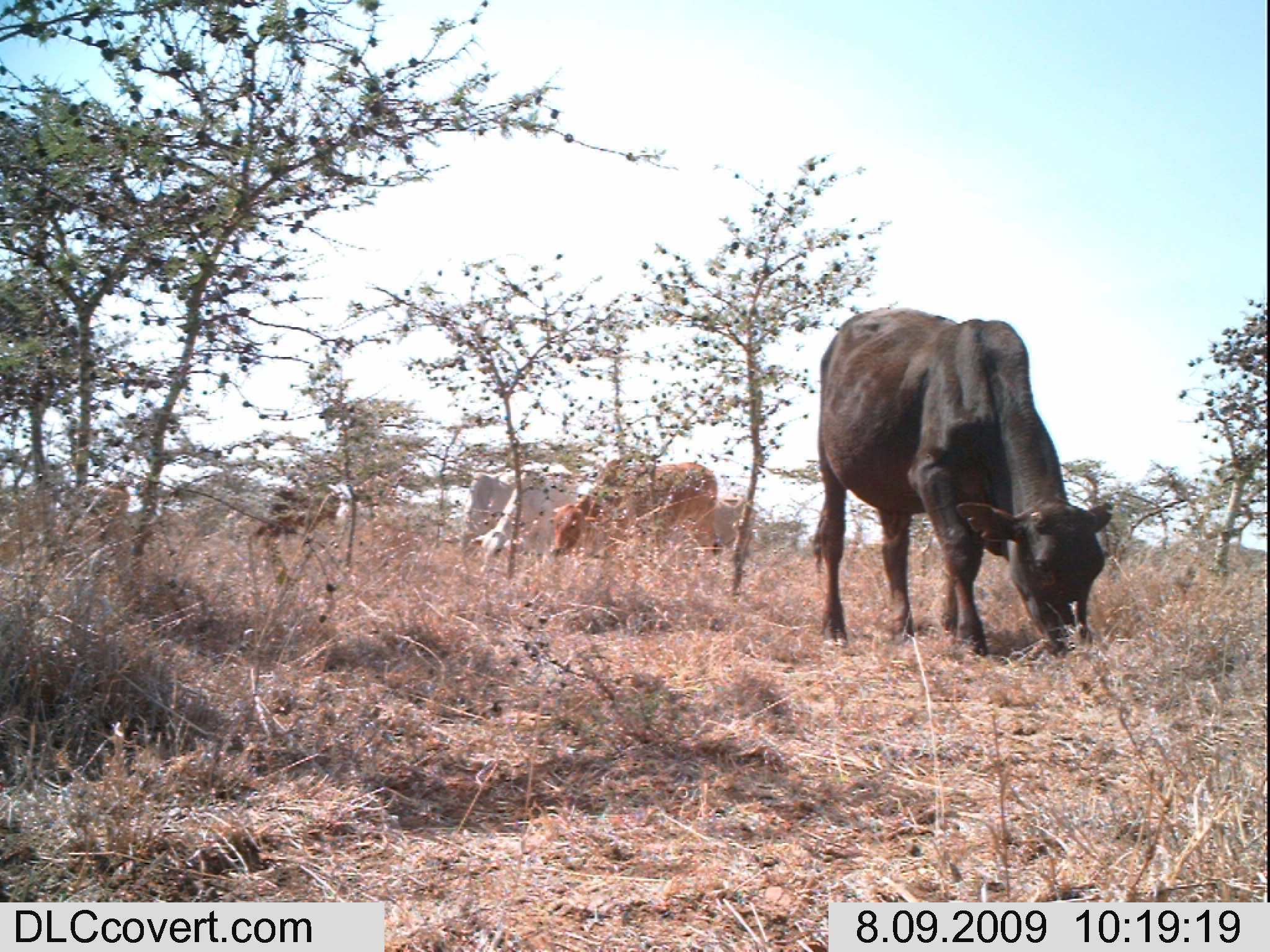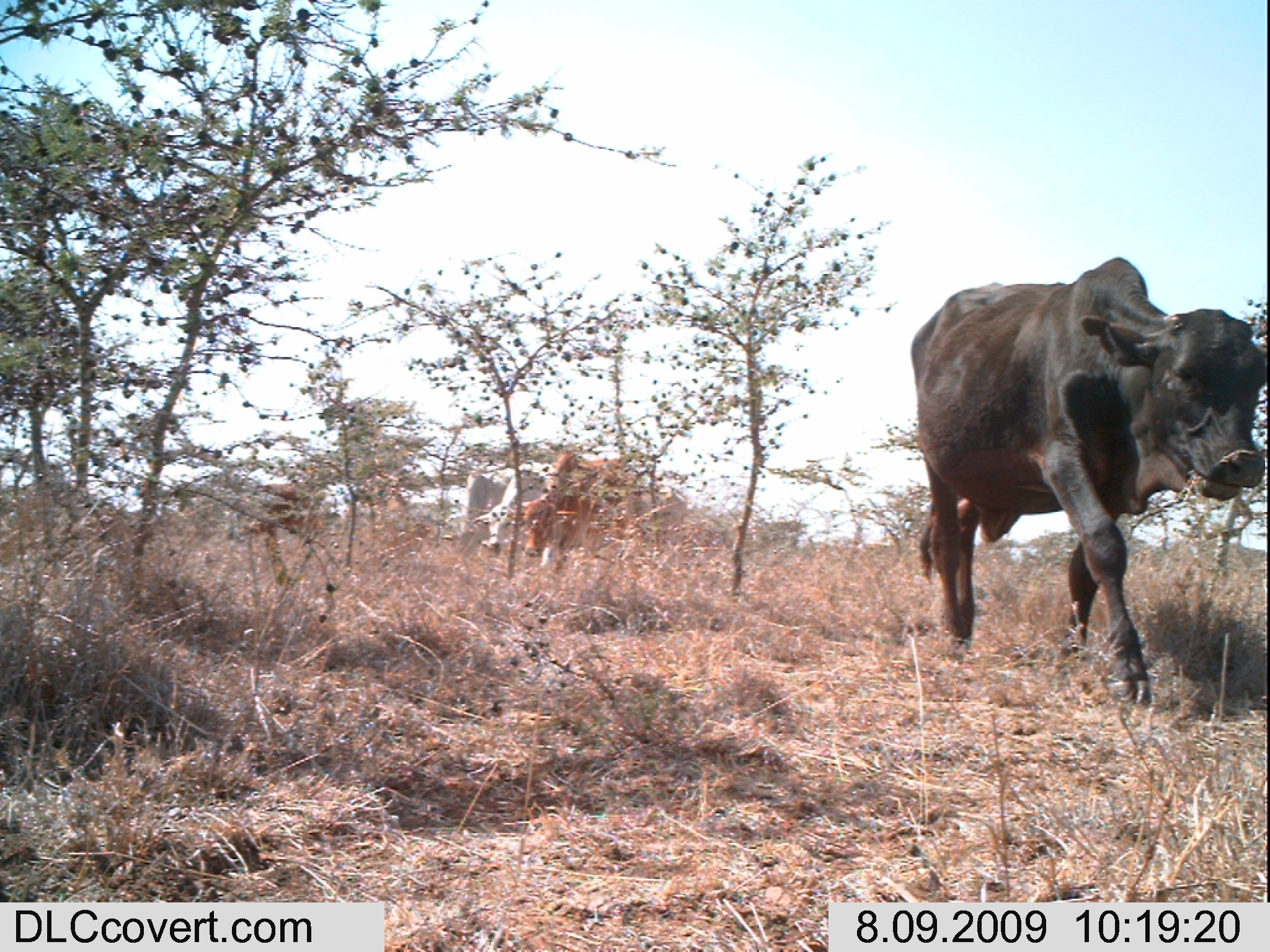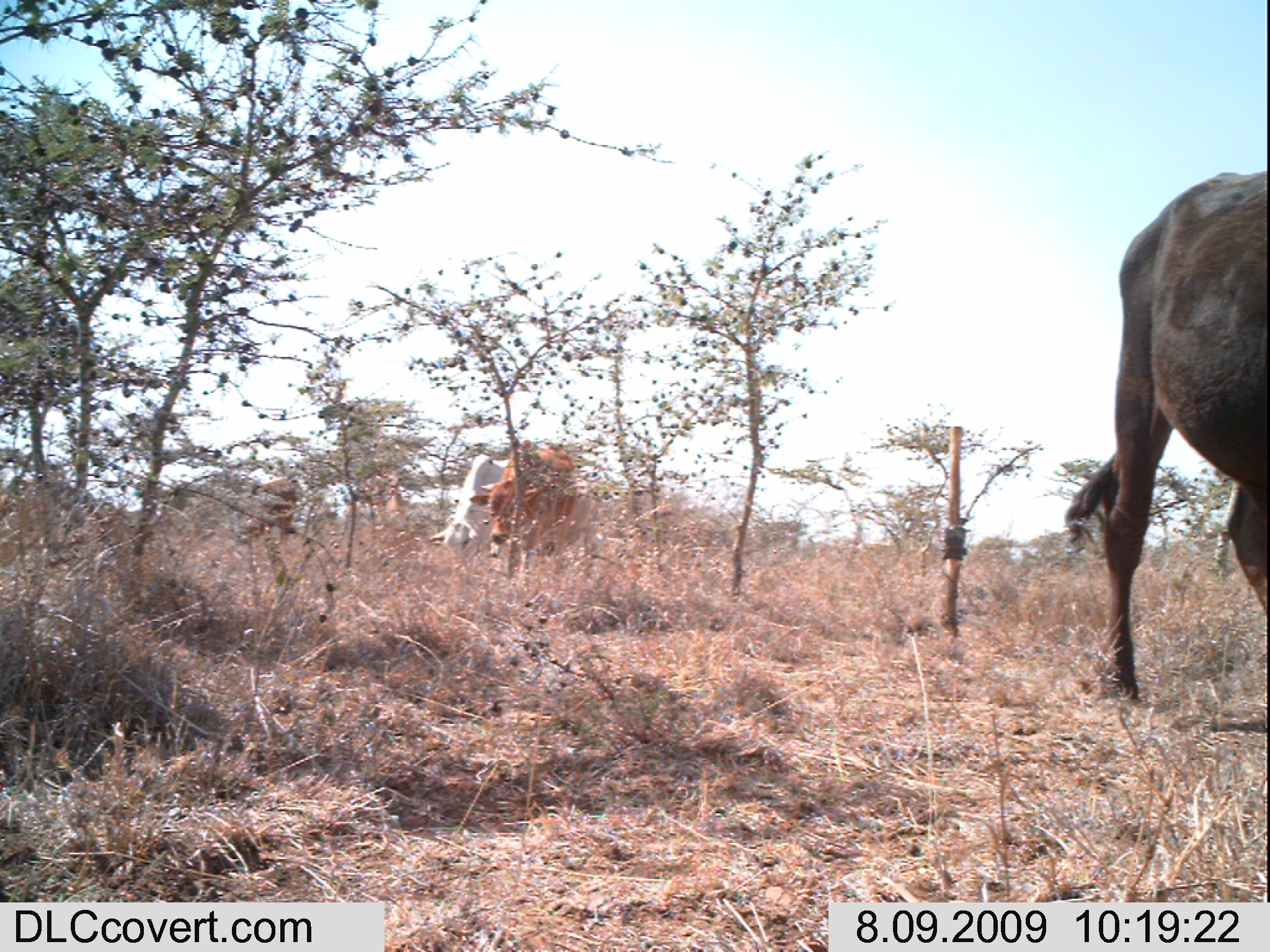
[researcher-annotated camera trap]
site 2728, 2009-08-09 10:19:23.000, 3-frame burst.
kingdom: Animalia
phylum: Chordata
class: Mammalia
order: Artiodactyla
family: Bovidae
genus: Bos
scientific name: Bos taurus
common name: domestic cattle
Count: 5.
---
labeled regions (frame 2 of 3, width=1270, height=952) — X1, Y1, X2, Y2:
bos taurus: 908, 255, 1268, 704; 522, 449, 638, 568; 482, 469, 551, 562; 454, 472, 510, 559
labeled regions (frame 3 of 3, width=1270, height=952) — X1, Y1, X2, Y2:
bos taurus: 1063, 168, 1270, 703; 467, 439, 580, 563; 429, 453, 509, 565; 234, 477, 302, 546